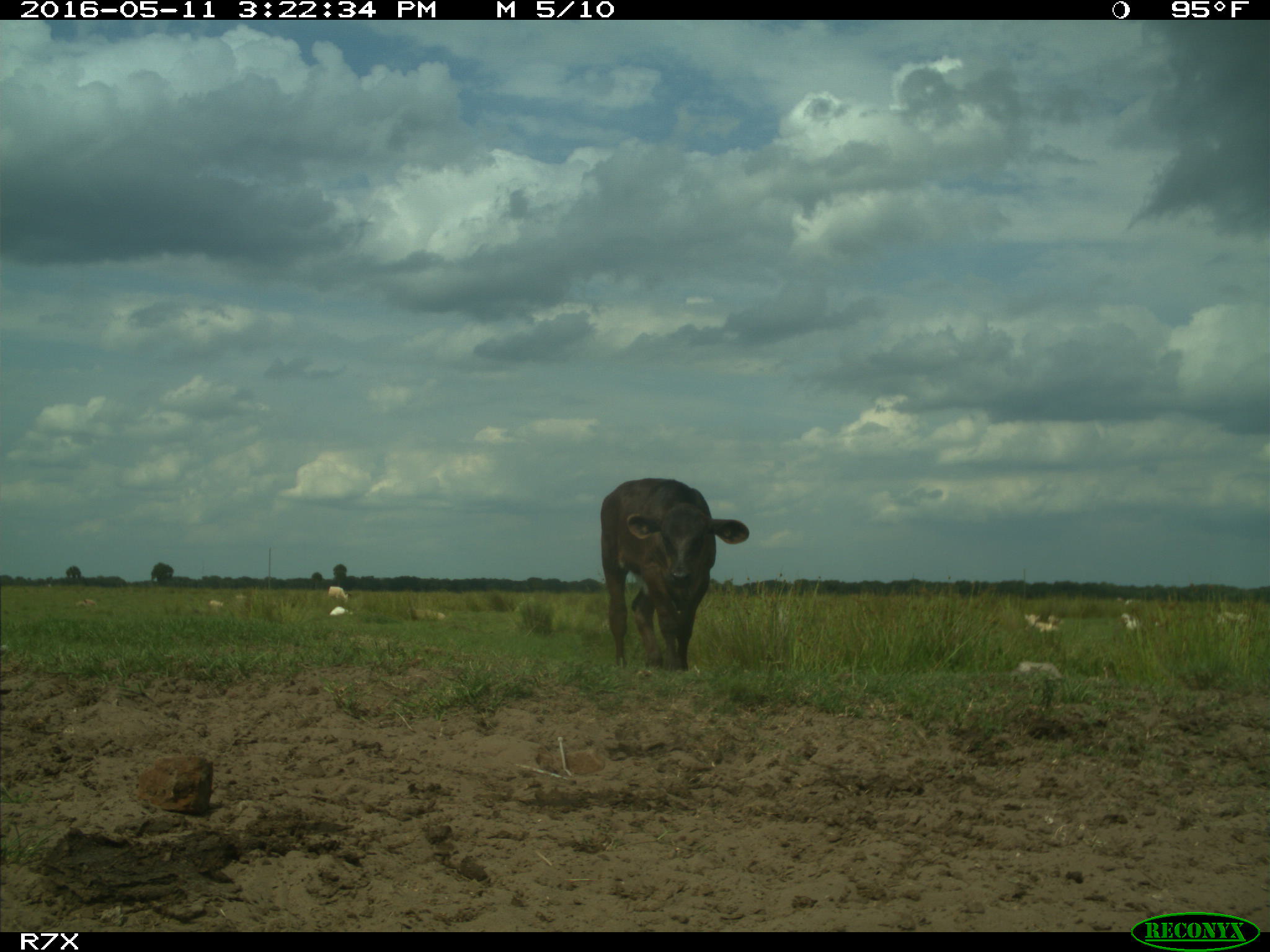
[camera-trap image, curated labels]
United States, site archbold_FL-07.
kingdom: Animalia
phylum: Chordata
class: Mammalia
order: Artiodactyla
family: Bovidae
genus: Bos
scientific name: Bos taurus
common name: domestic cow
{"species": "Bos taurus (domestic cow)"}